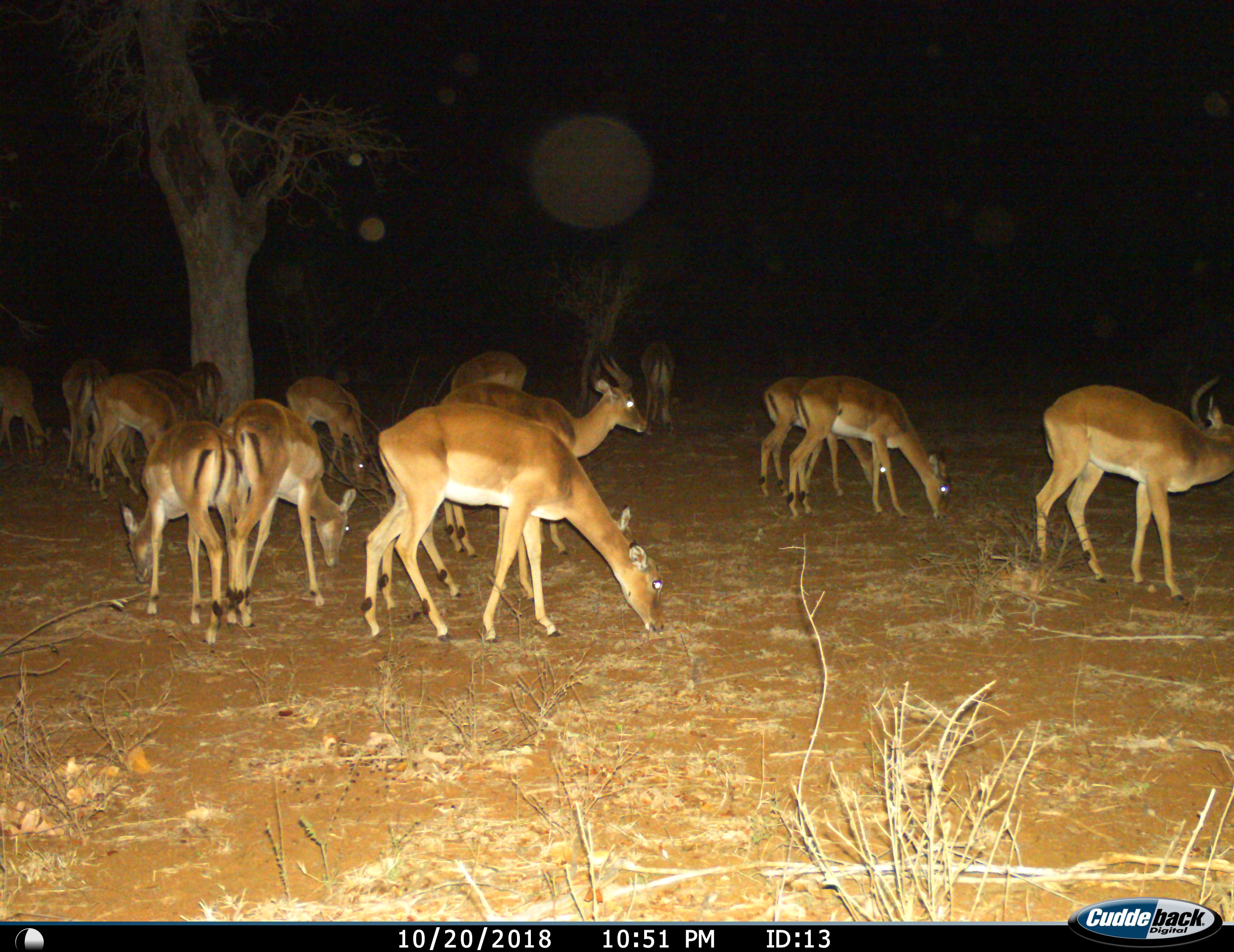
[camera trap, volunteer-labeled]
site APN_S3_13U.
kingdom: Animalia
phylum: Chordata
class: Mammalia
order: Artiodactyla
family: Bovidae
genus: Aepyceros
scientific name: Aepyceros melampus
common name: impala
Impala (Aepyceros melampus), count 11-50. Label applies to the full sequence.